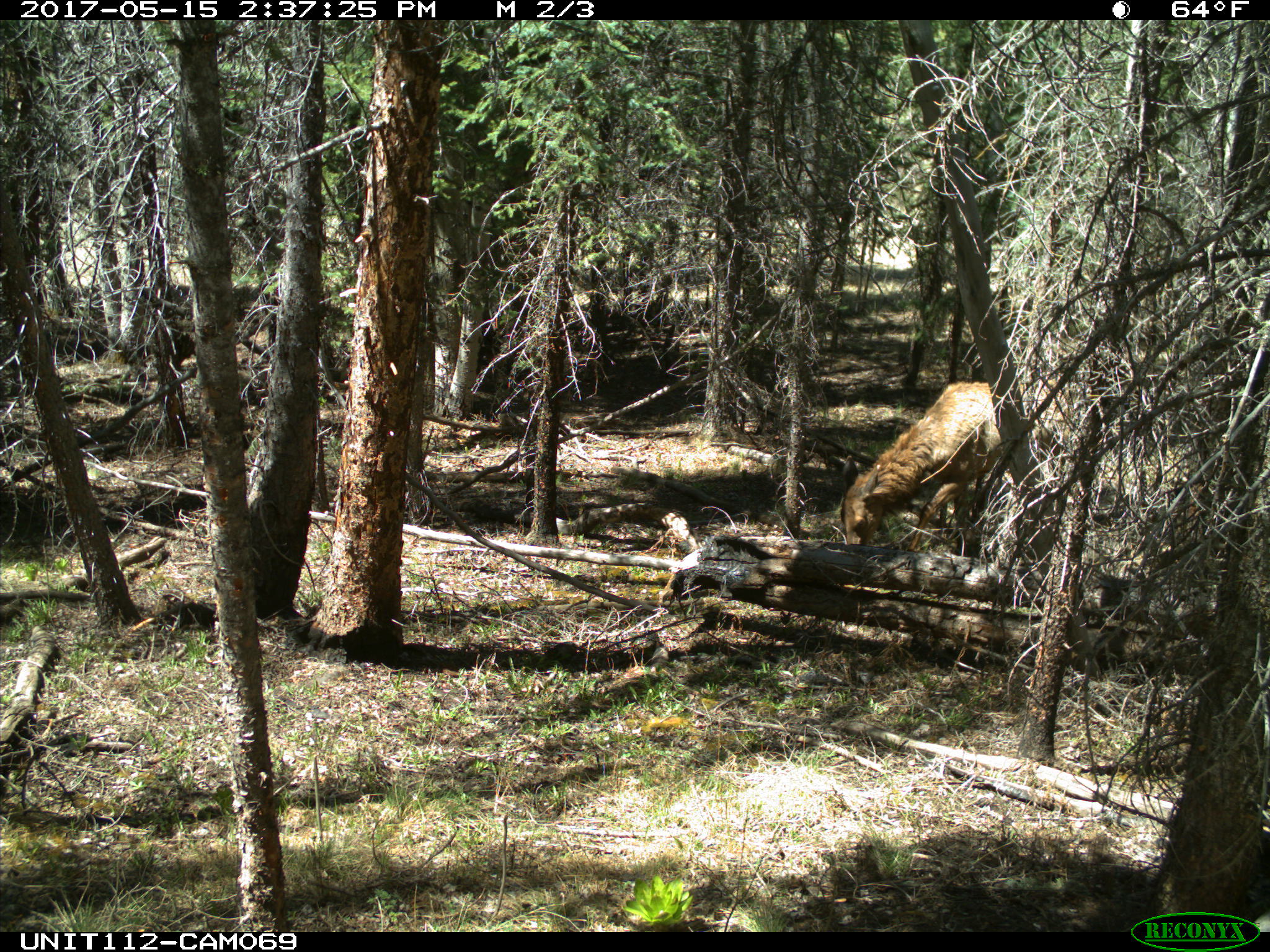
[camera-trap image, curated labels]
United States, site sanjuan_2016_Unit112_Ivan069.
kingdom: Animalia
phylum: Chordata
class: Mammalia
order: Artiodactyla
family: Cervidae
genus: Cervus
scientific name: Cervus elaphus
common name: red deer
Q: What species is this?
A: Cervus elaphus (red deer).